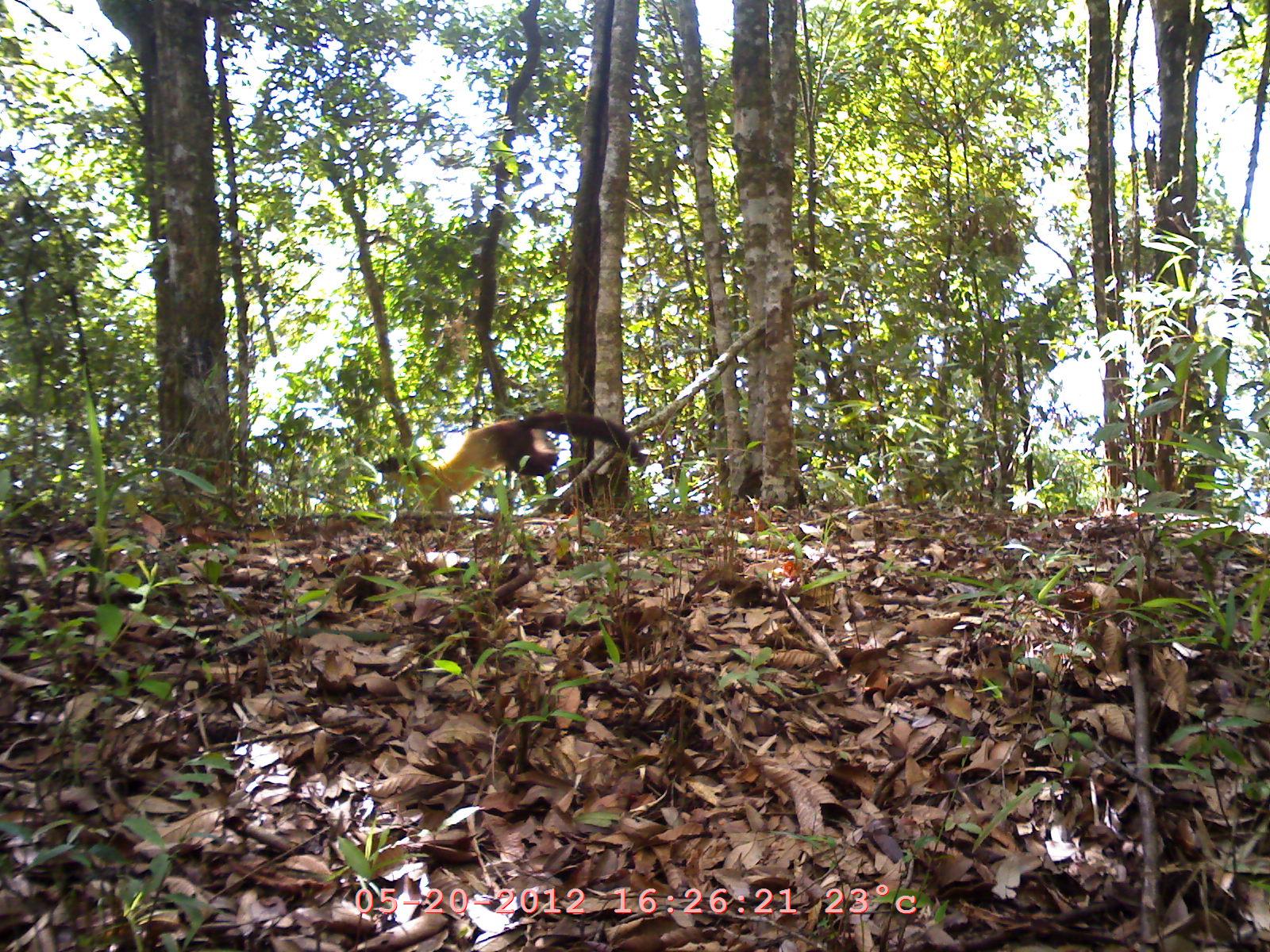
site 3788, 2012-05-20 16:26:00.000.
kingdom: Animalia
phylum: Chordata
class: Mammalia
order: Carnivora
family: Mustelidae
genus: Martes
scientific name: Martes flavigula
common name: yellow-throated marten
Martes flavigula (yellow-throated marten), count 1.